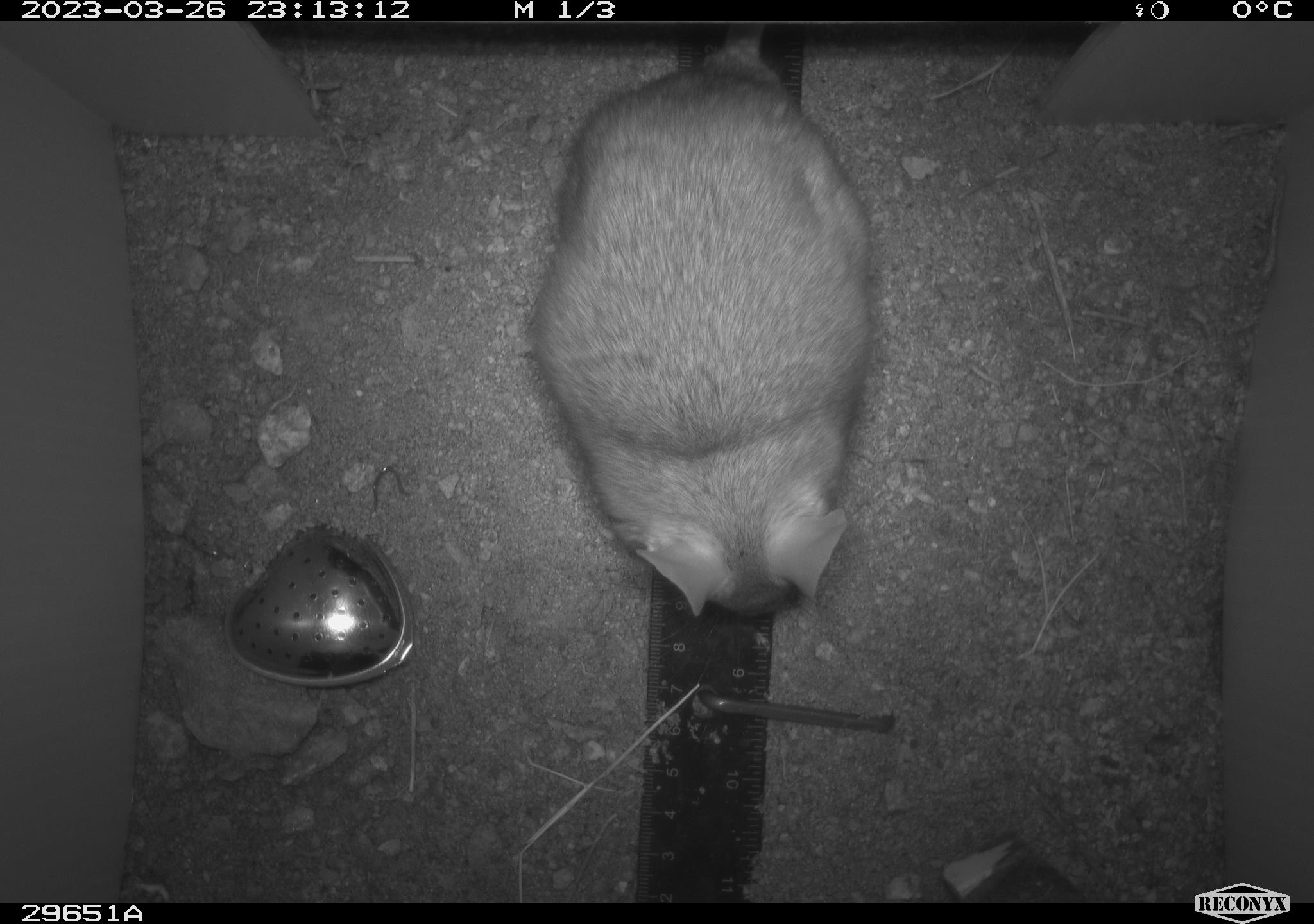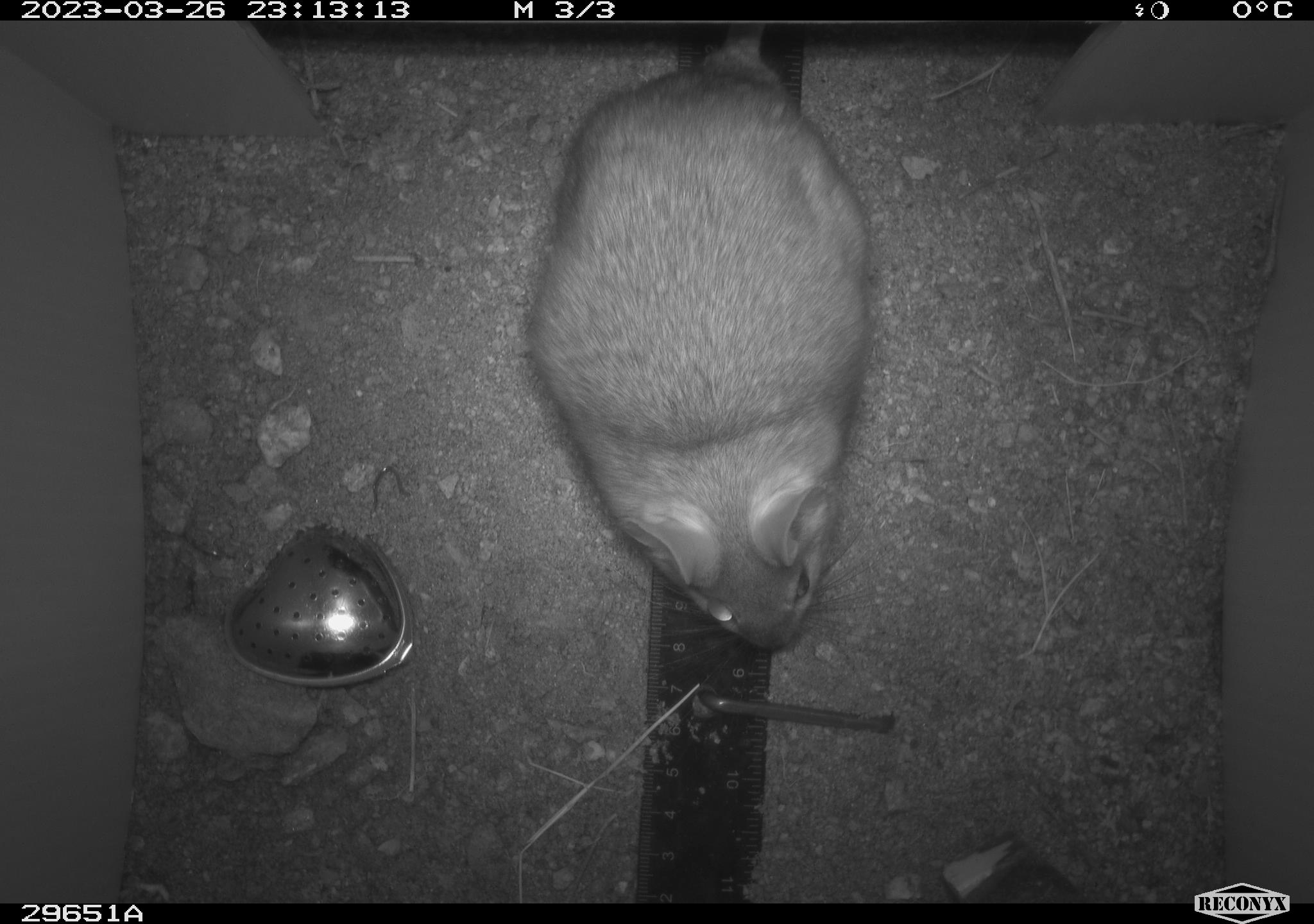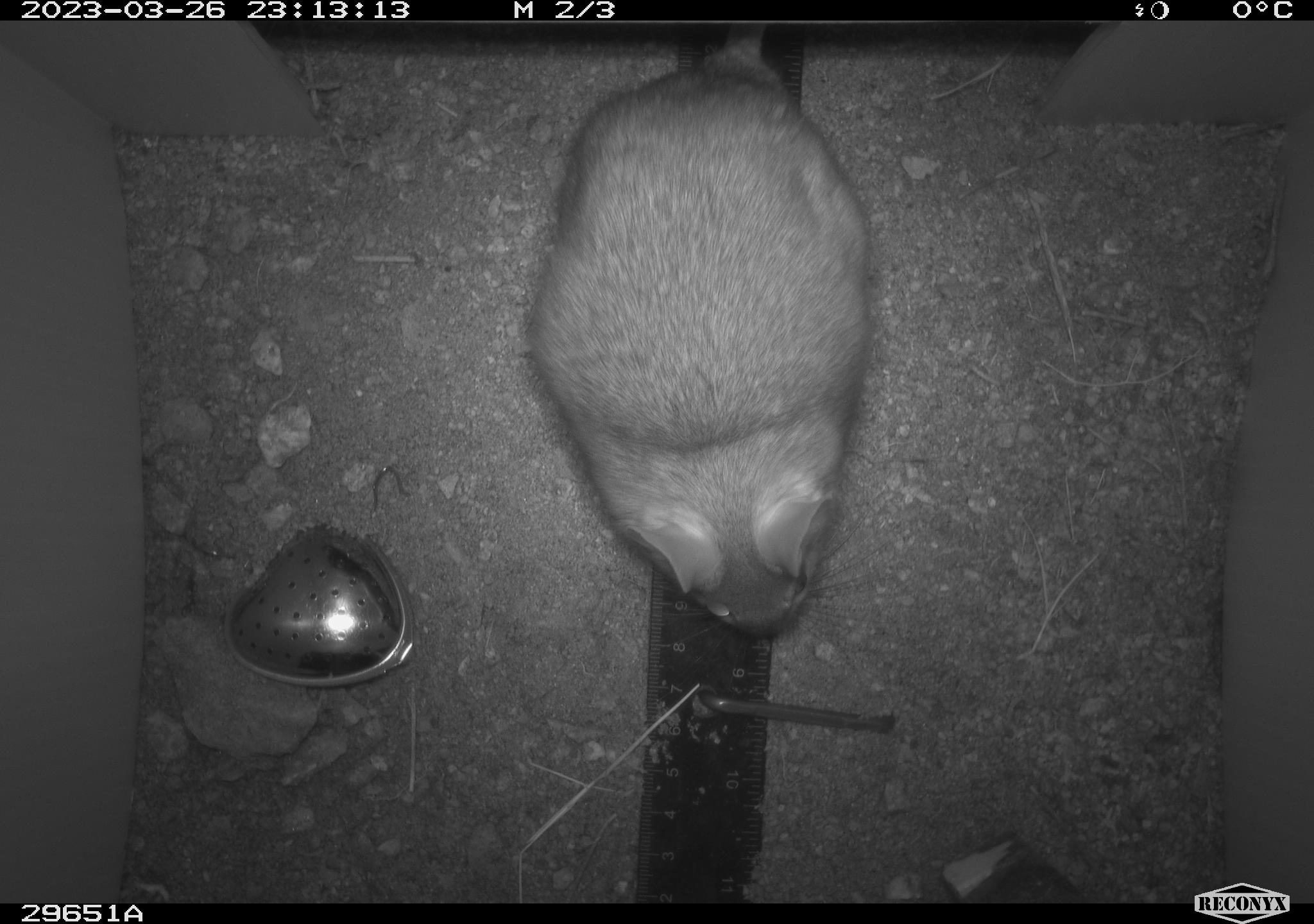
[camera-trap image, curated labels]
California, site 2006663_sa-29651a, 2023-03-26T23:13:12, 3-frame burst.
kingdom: Animalia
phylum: Chordata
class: Mammalia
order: Rodentia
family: Cricetidae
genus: Neotoma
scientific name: Neotoma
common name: pack rat or woodrat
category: neotoma species